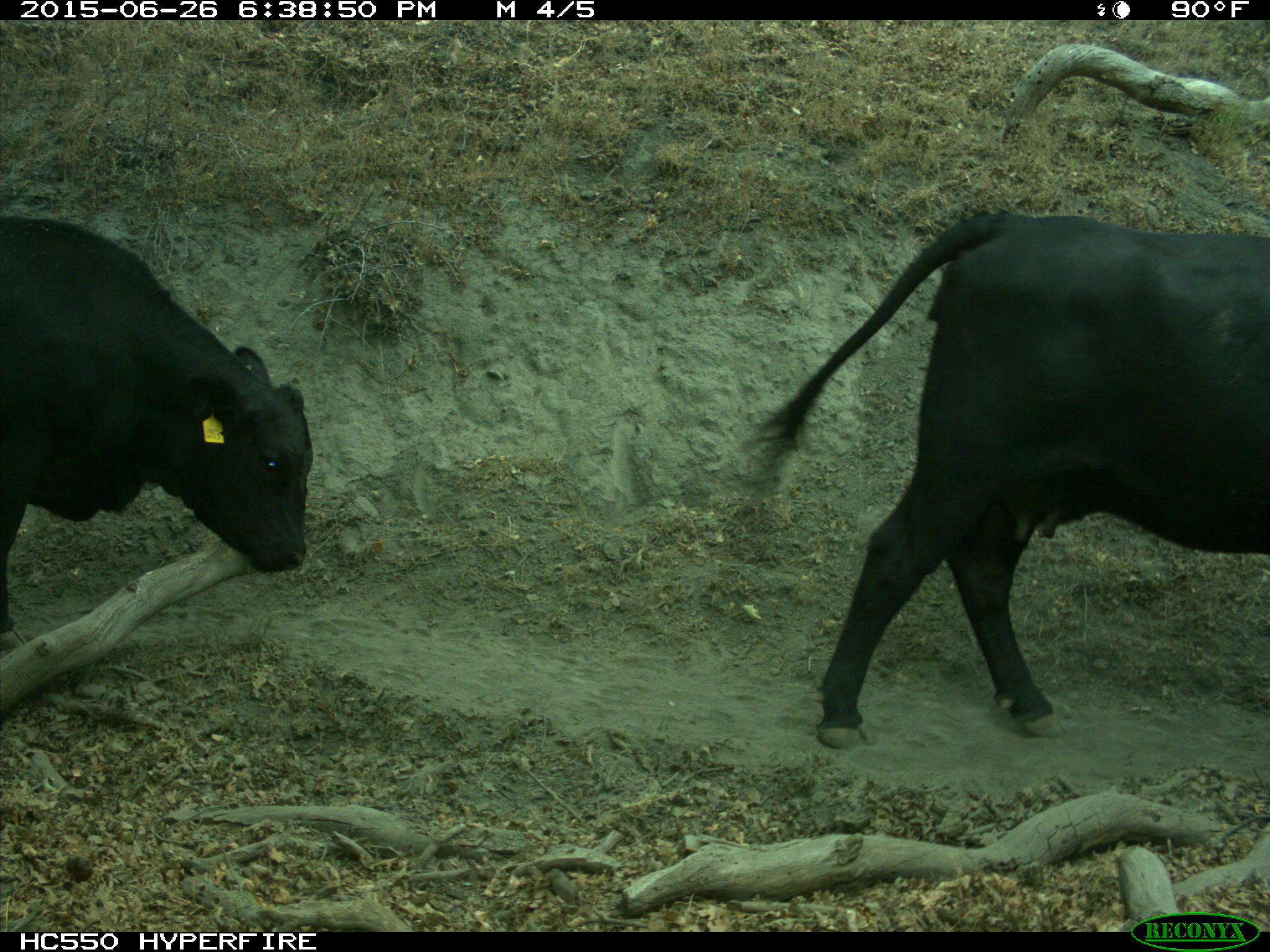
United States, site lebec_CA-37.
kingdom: Animalia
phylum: Chordata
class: Mammalia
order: Artiodactyla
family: Bovidae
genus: Bos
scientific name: Bos taurus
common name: domestic cow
Bos taurus (domestic cow).